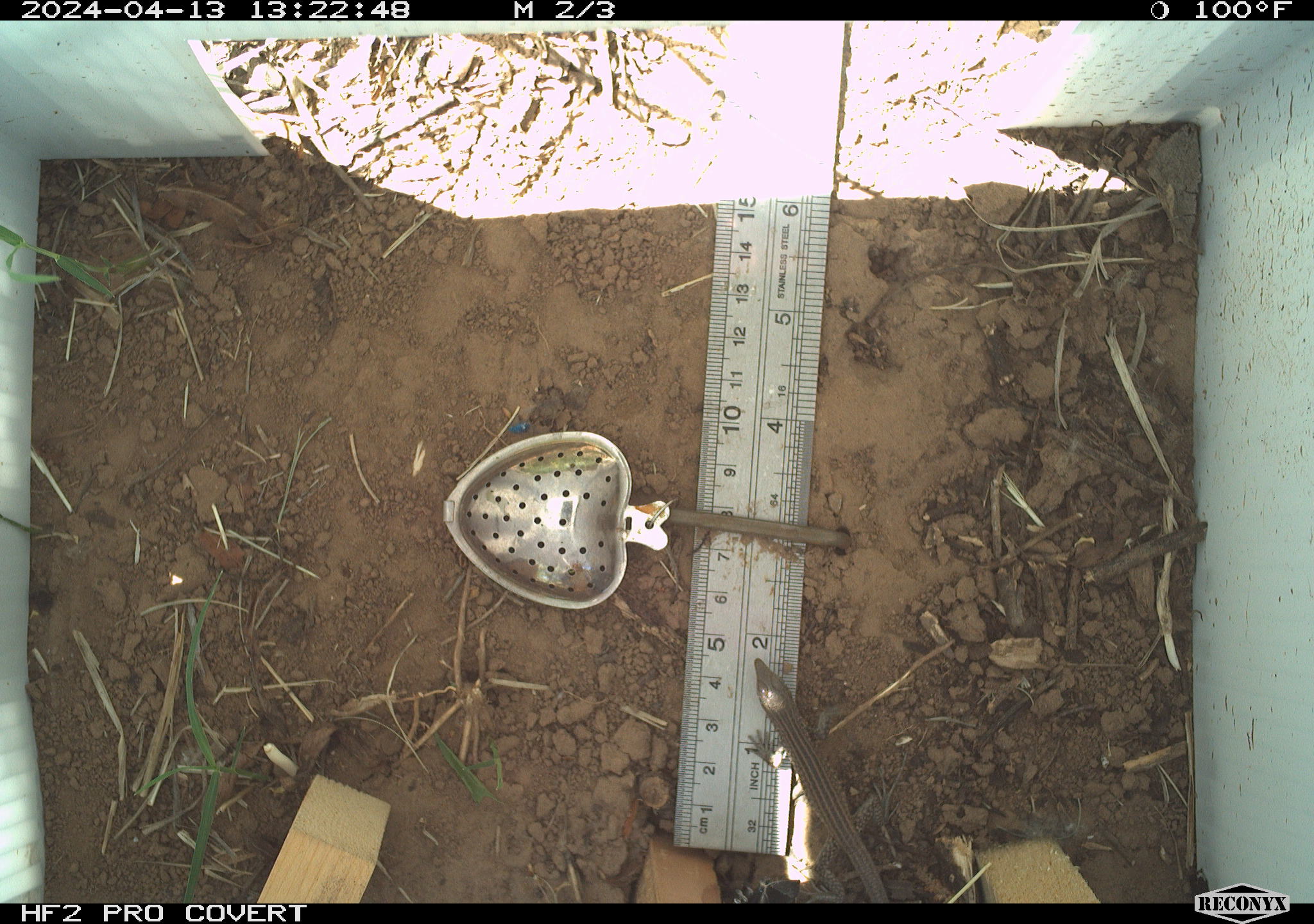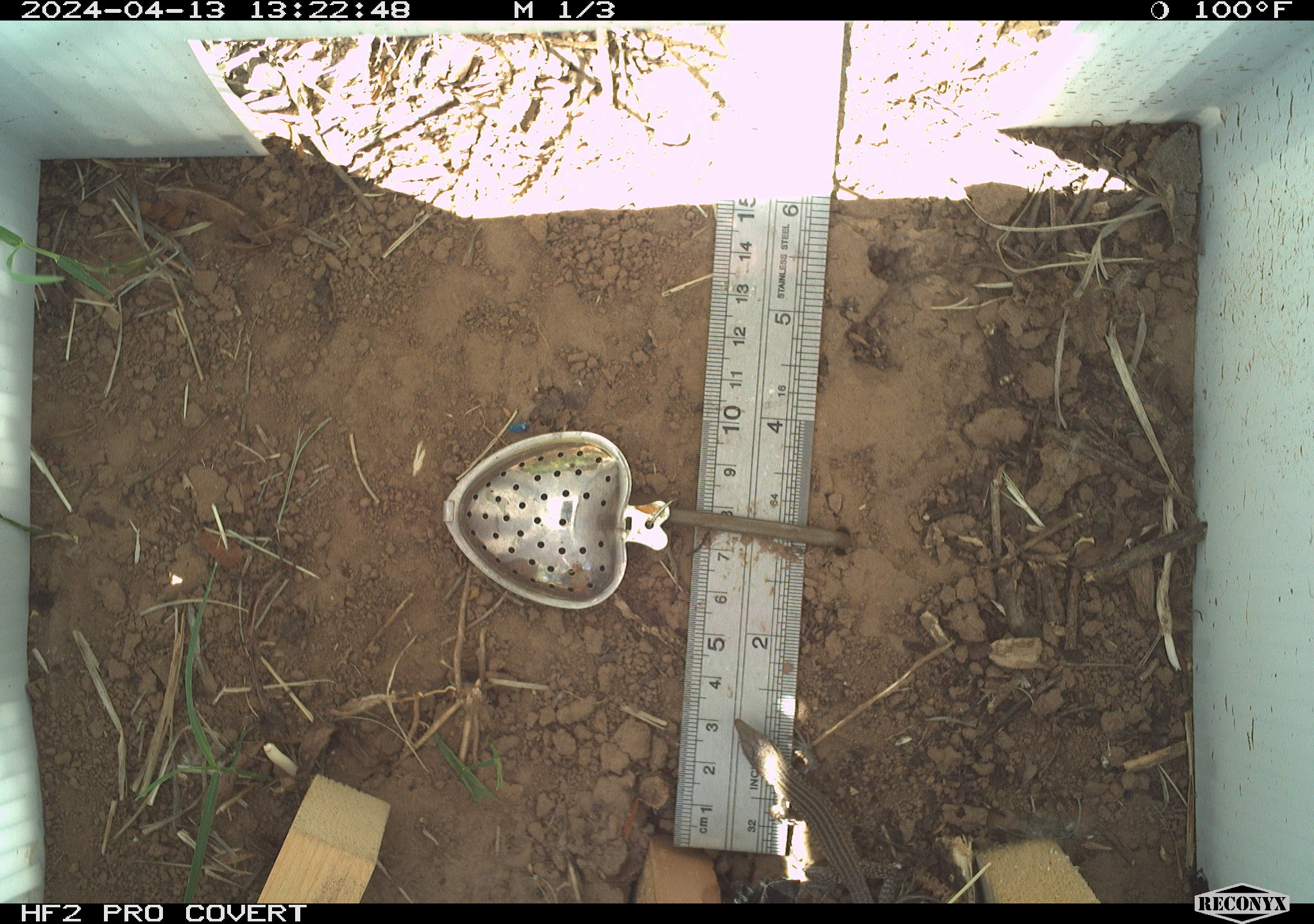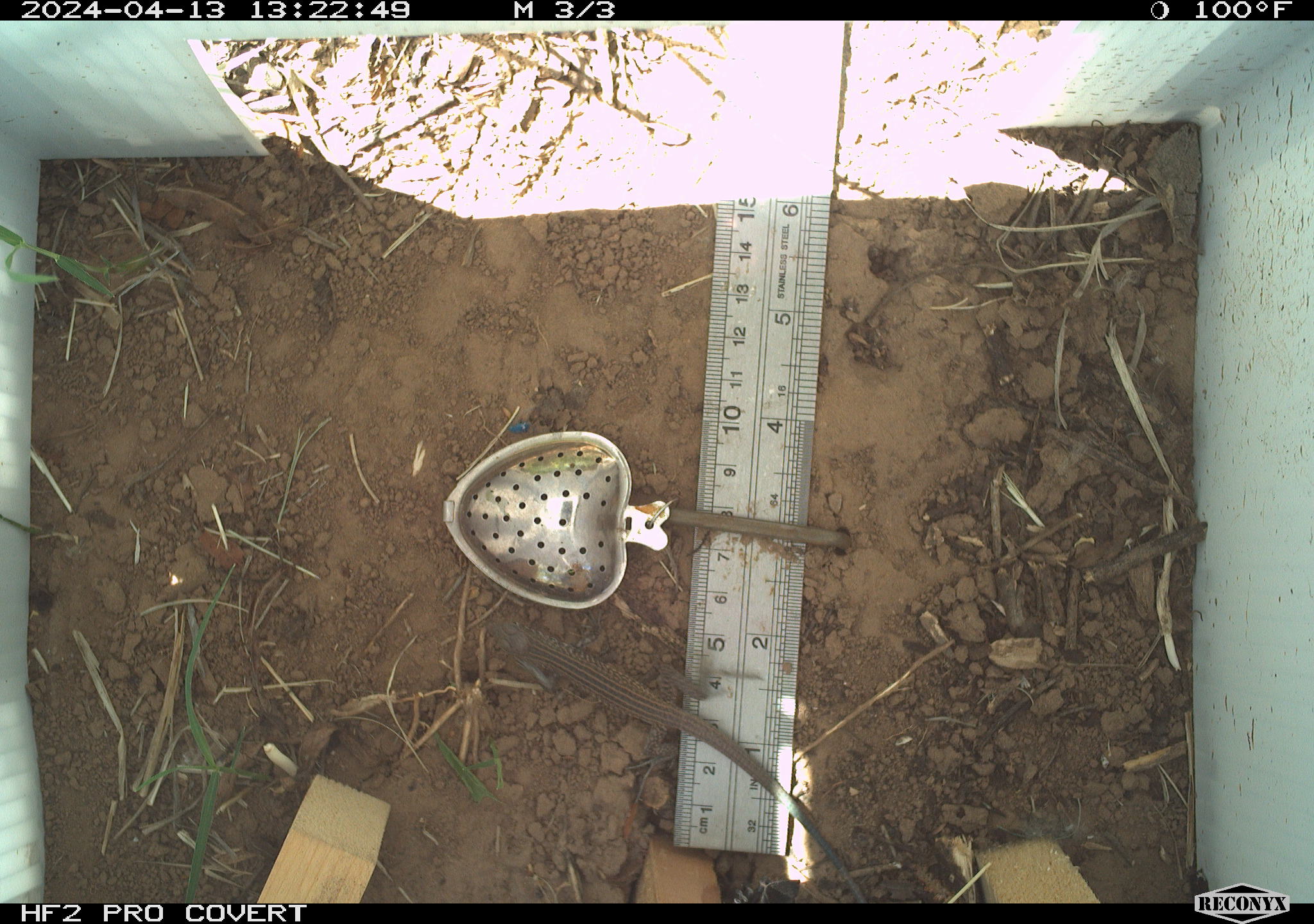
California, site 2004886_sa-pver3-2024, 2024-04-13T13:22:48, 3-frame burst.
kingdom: Animalia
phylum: Chordata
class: Reptilia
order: Squamata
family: Teiidae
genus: Aspidoscelis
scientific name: Aspidoscelis tigris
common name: western whiptail